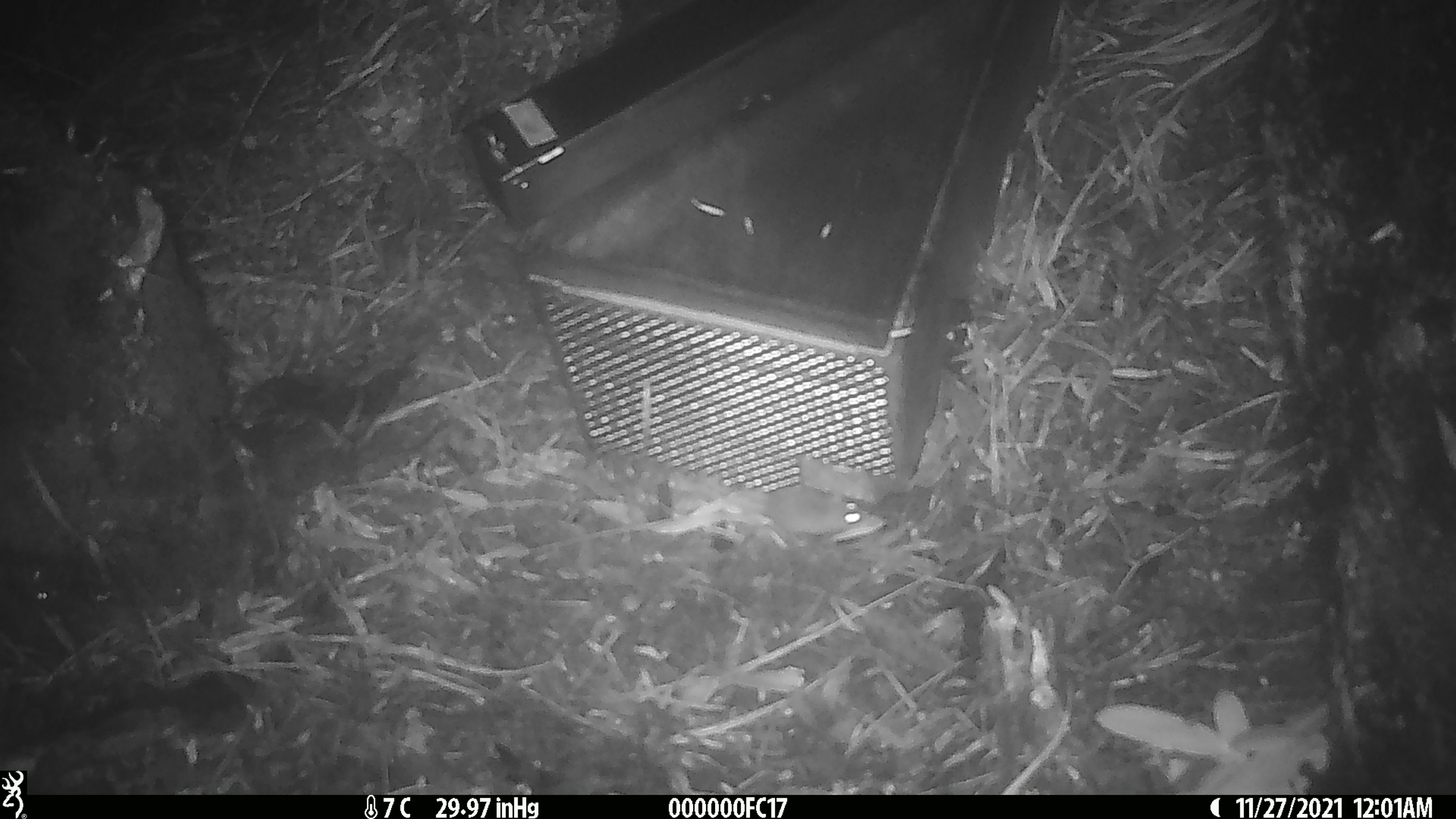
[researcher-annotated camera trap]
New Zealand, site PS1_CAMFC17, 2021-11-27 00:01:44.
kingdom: Animalia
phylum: Chordata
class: Mammalia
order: Rodentia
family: Muridae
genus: Mus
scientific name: Mus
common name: mouse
Mouse (Mus).